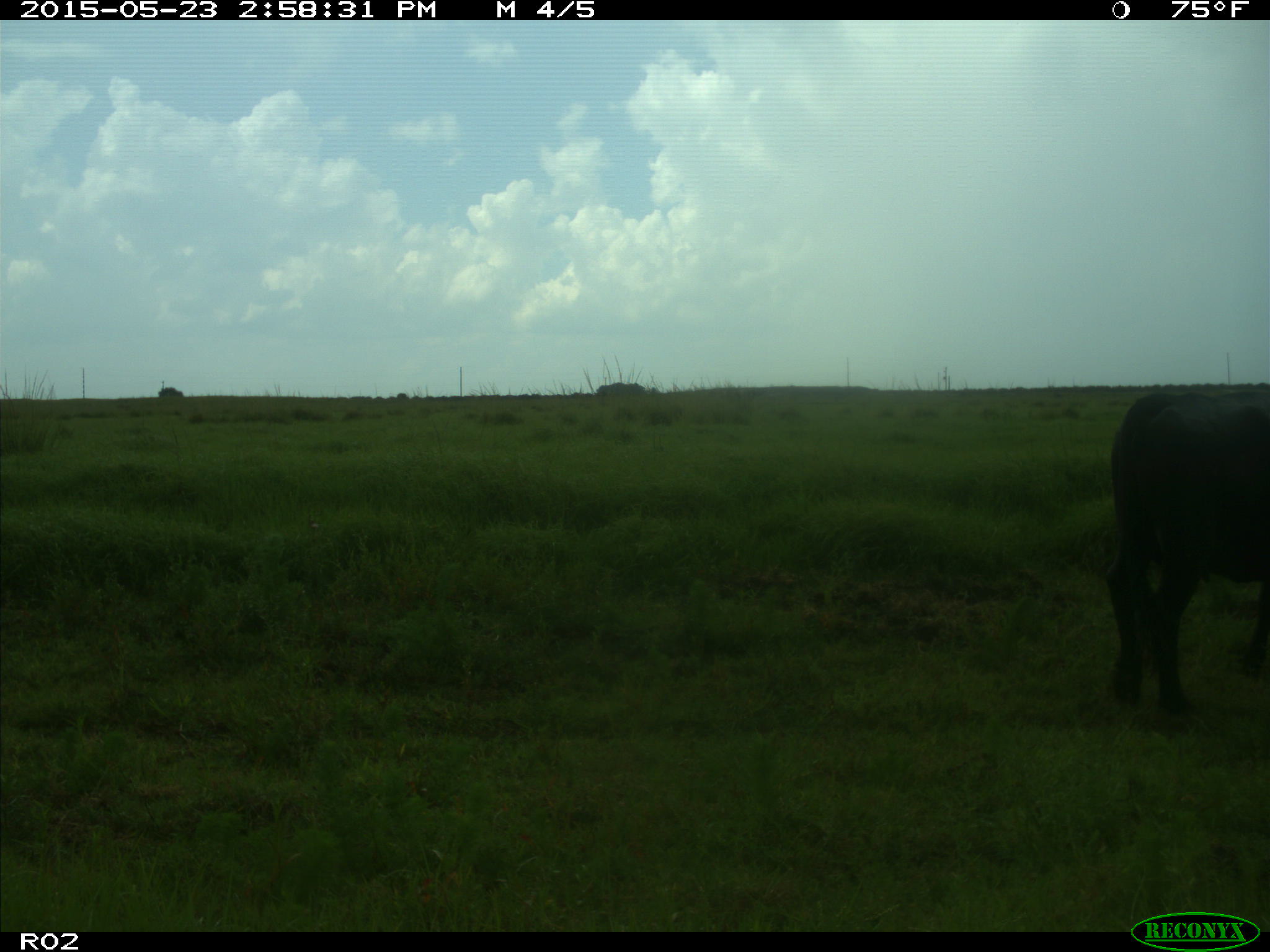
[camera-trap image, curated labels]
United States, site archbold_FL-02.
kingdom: Animalia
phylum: Chordata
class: Mammalia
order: Artiodactyla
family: Bovidae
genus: Bos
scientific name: Bos taurus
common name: domestic cow